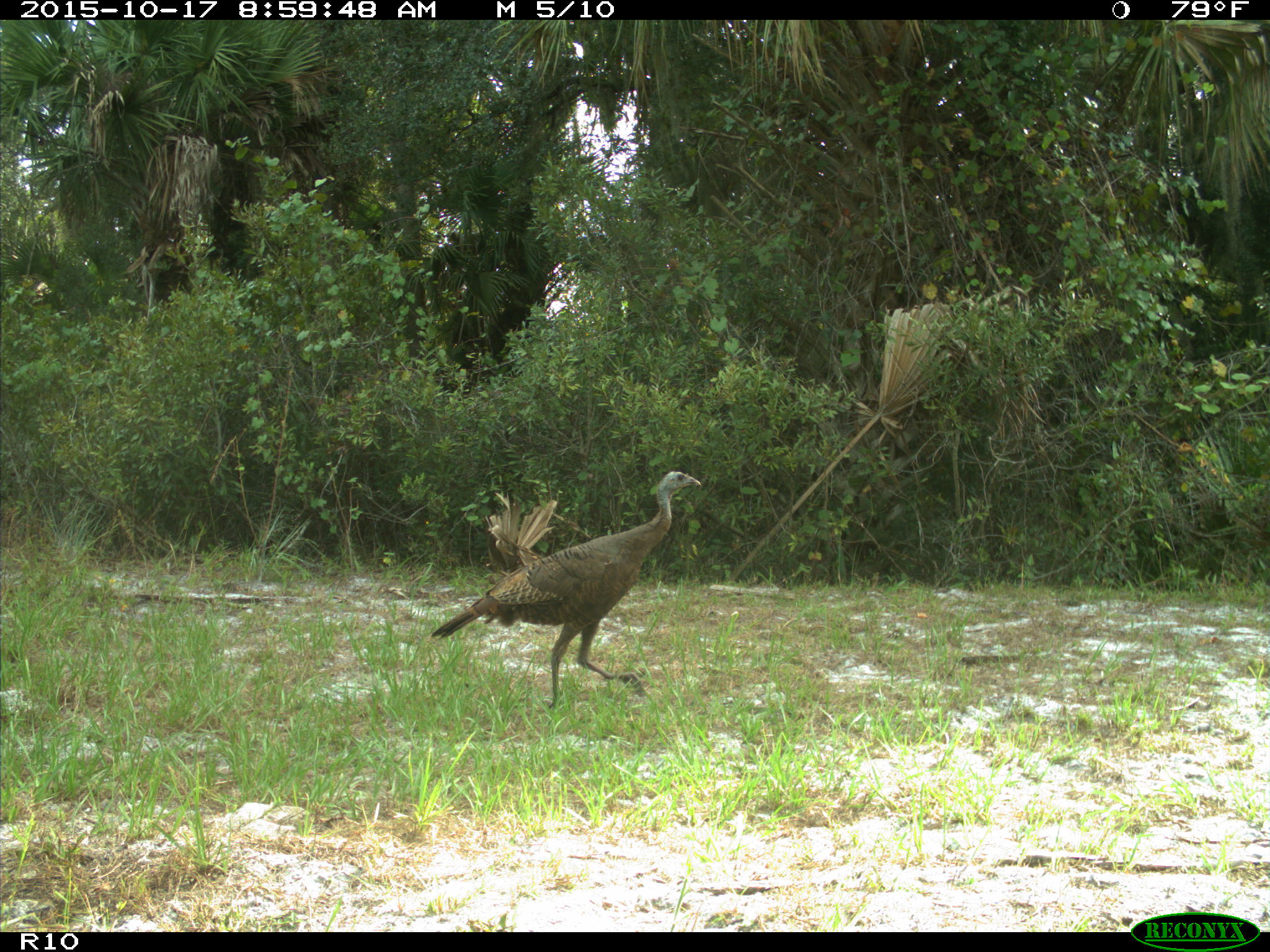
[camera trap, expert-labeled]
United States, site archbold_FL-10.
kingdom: Animalia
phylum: Chordata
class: Aves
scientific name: Aves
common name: birds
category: unidentified bird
Unidentified bird (birds) (Aves).